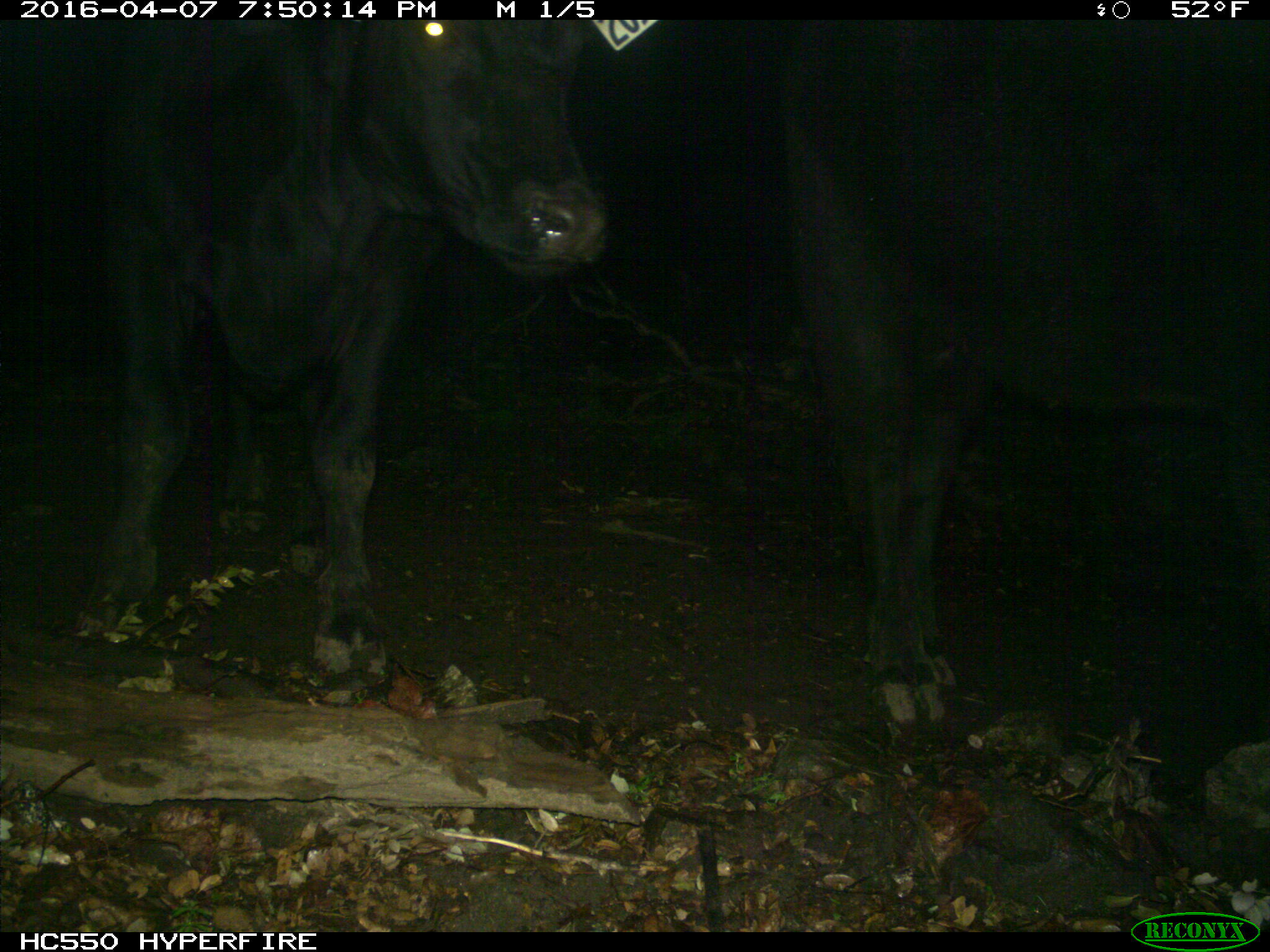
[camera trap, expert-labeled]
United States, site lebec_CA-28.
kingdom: Animalia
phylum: Chordata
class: Mammalia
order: Artiodactyla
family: Bovidae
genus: Bos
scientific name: Bos taurus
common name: domestic cow